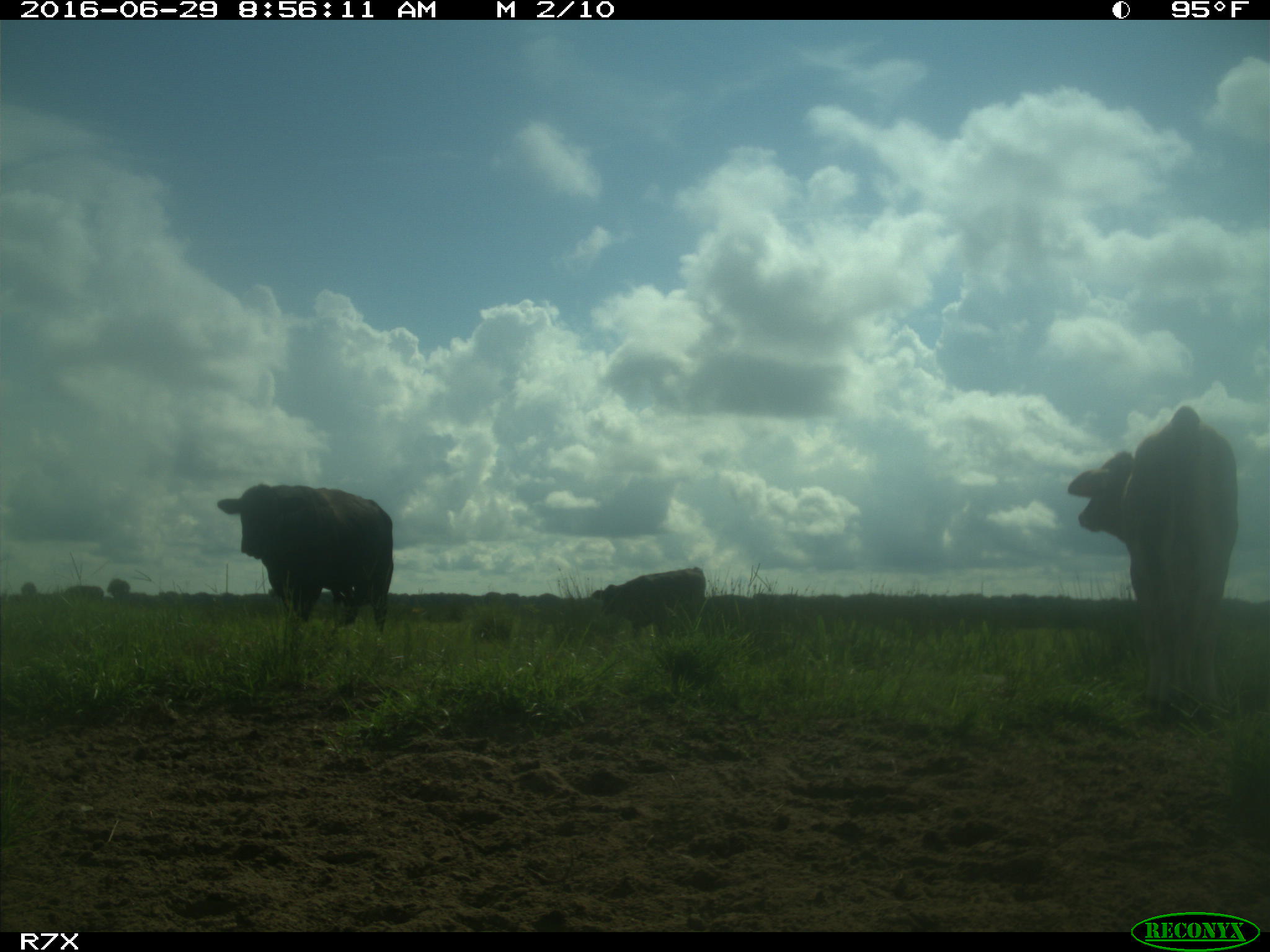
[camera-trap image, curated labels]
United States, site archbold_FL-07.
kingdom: Animalia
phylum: Chordata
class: Mammalia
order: Artiodactyla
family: Bovidae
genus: Bos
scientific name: Bos taurus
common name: domestic cow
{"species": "Bos taurus (domestic cow)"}